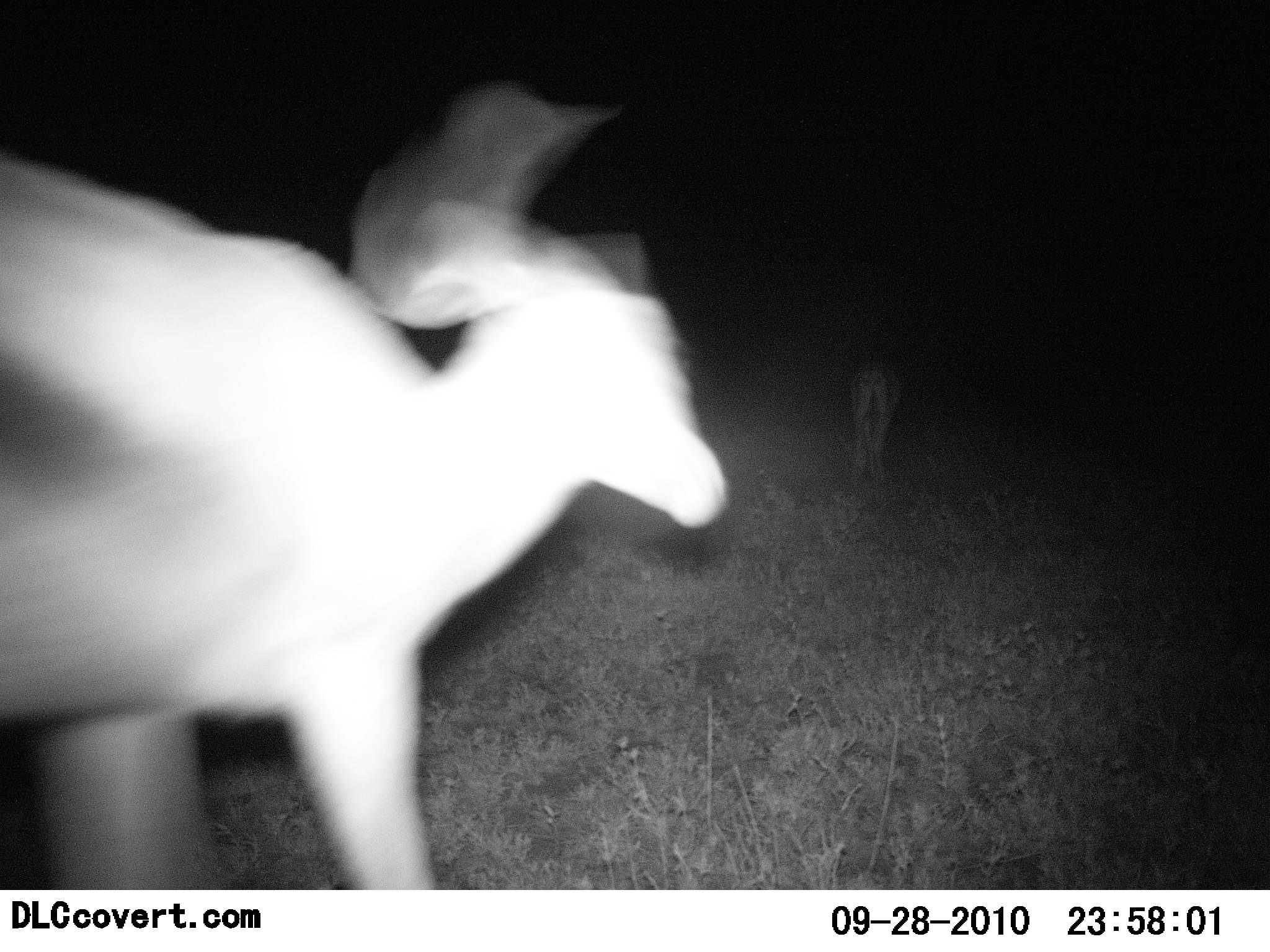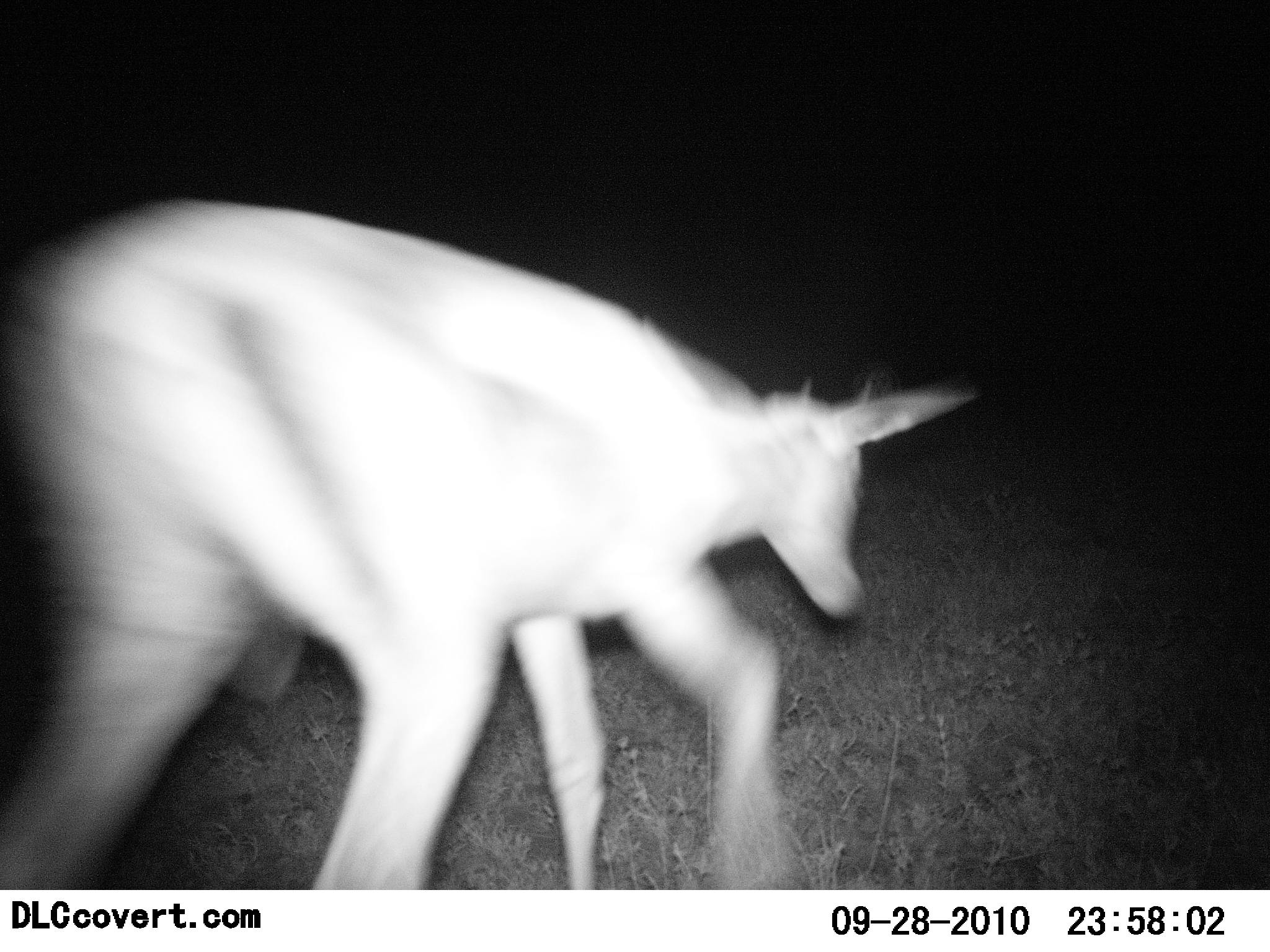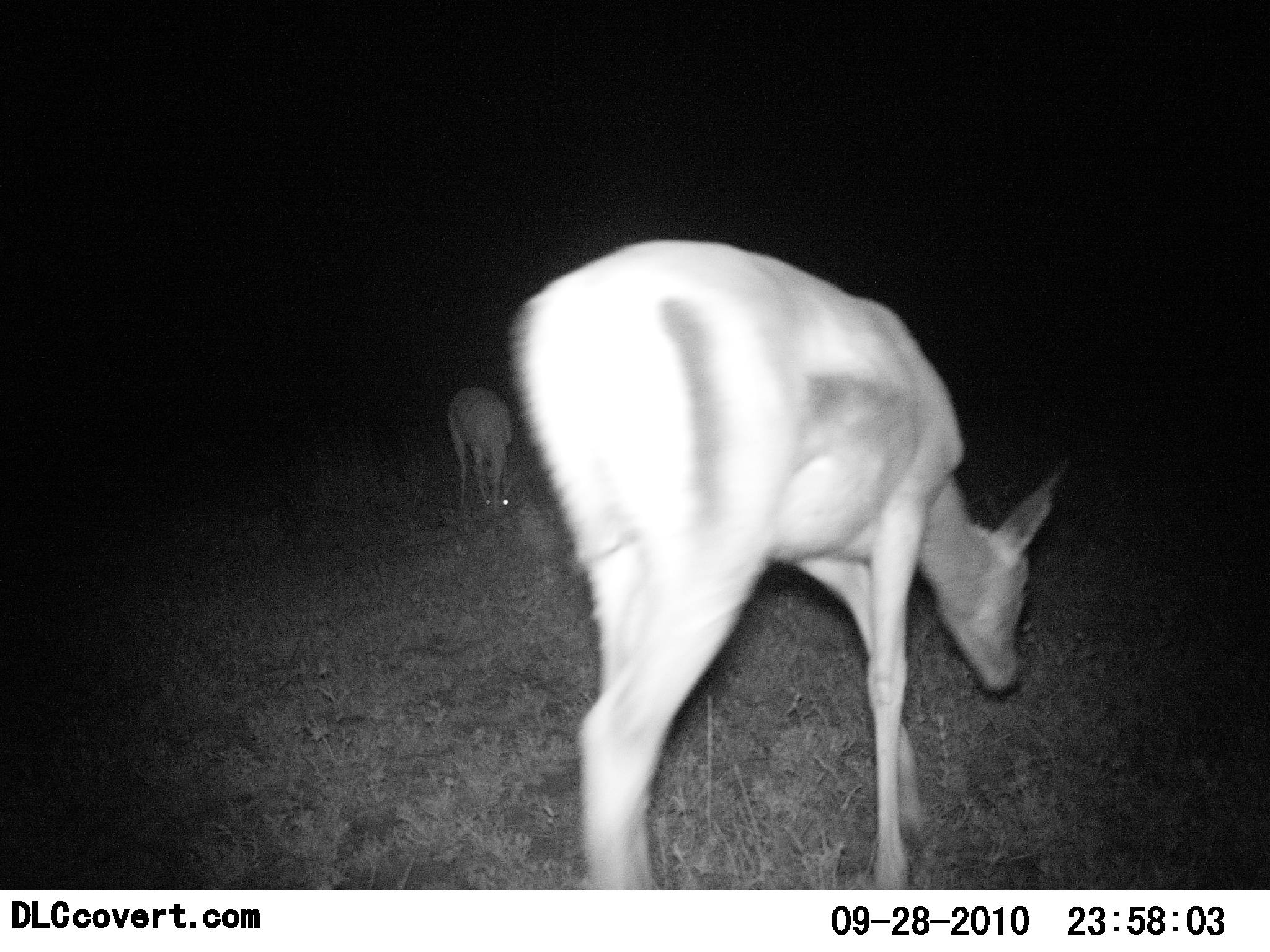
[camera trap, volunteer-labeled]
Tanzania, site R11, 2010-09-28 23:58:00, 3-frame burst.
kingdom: Animalia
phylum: Chordata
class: Mammalia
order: Artiodactyla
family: Bovidae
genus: Nanger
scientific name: Nanger granti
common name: grant's gazelle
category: gazellegrants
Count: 2.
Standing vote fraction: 36%.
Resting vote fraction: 0%.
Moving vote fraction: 93%.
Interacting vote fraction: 0%.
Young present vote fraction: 0%.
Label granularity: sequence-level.